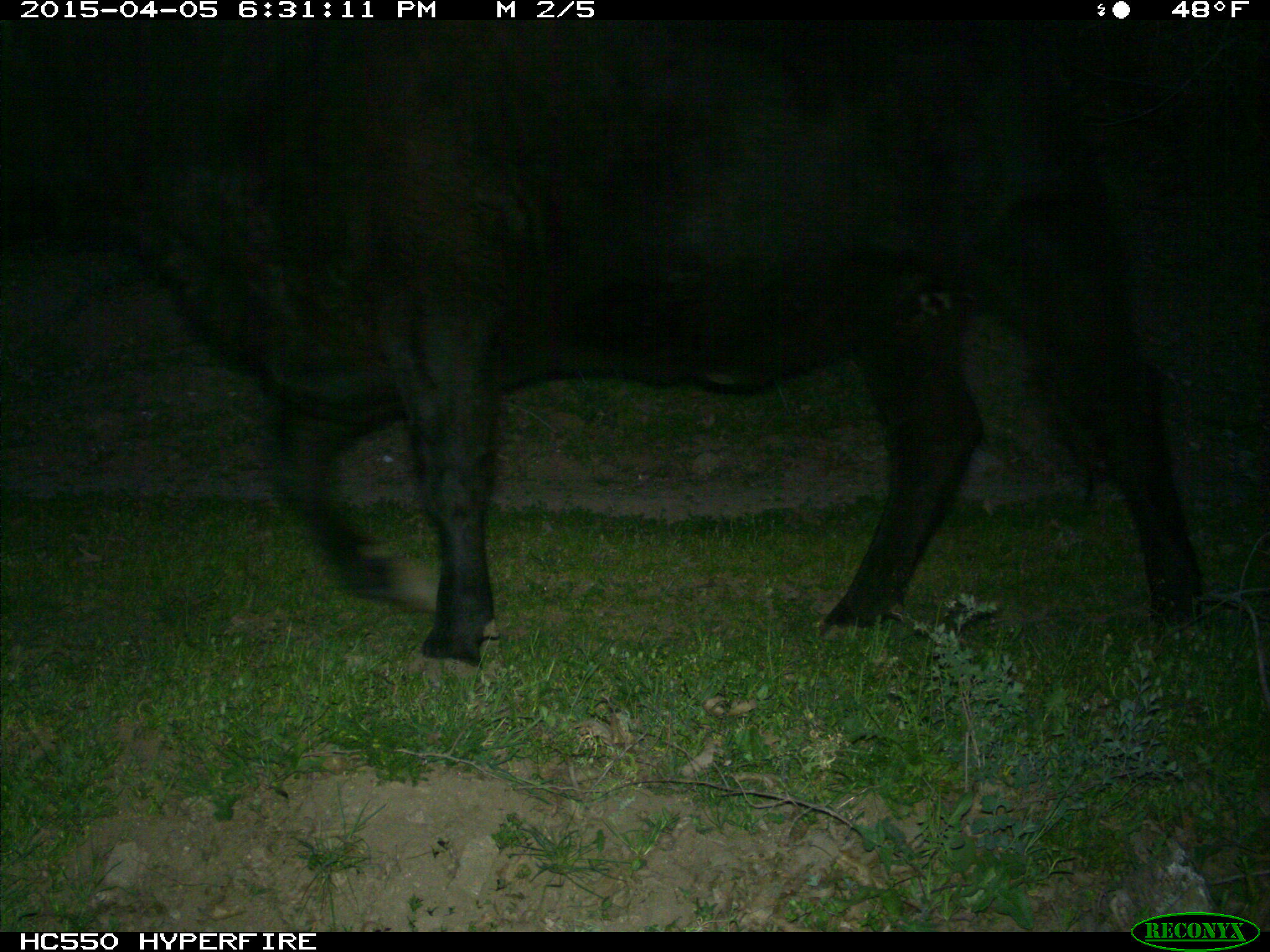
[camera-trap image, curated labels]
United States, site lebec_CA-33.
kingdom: Animalia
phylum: Chordata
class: Mammalia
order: Artiodactyla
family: Bovidae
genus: Bos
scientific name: Bos taurus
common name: domestic cow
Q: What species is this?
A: Bos taurus (domestic cow).